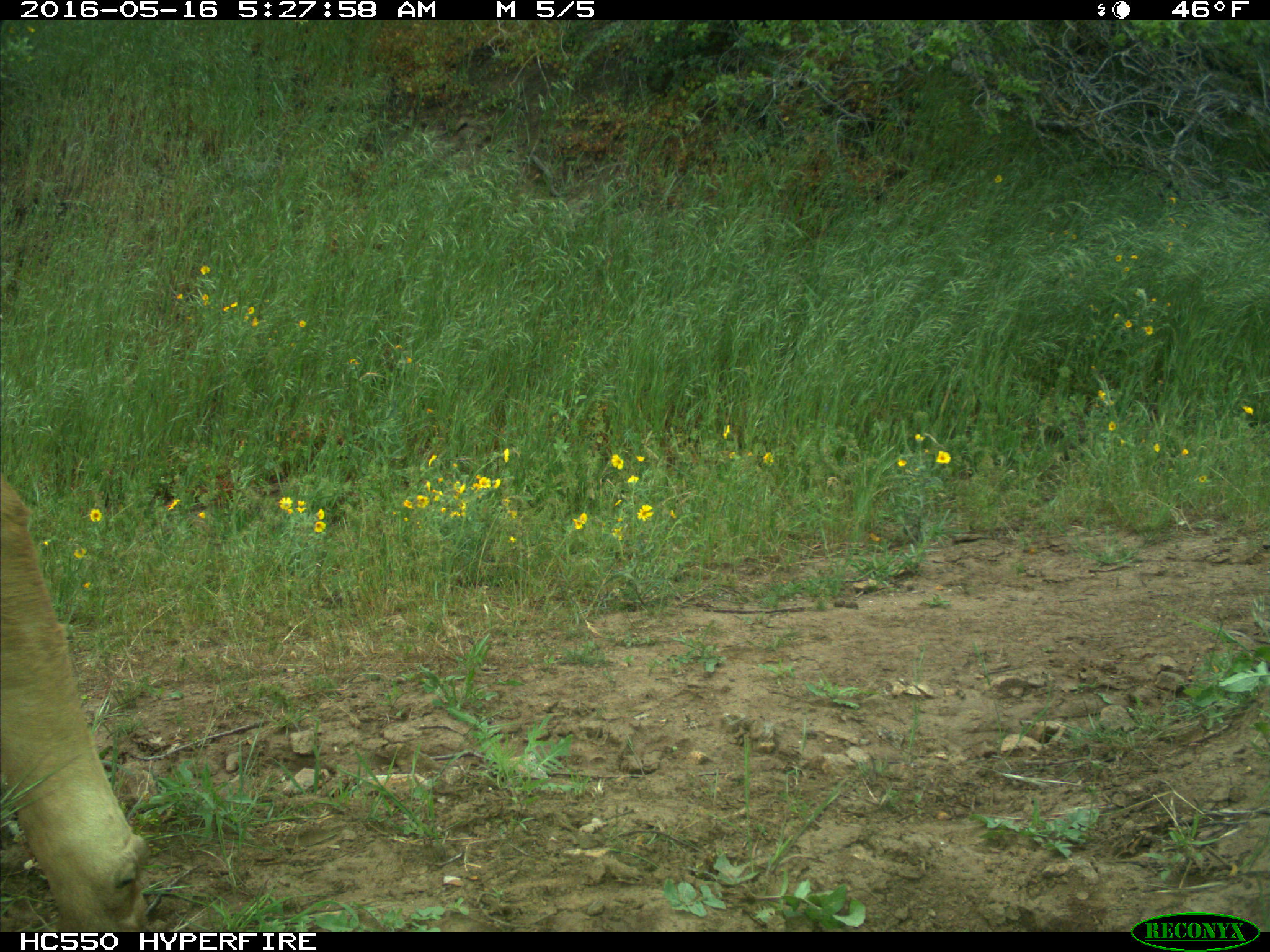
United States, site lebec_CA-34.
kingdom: Animalia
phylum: Chordata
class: Mammalia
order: Artiodactyla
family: Bovidae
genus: Bos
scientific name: Bos taurus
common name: domestic cow